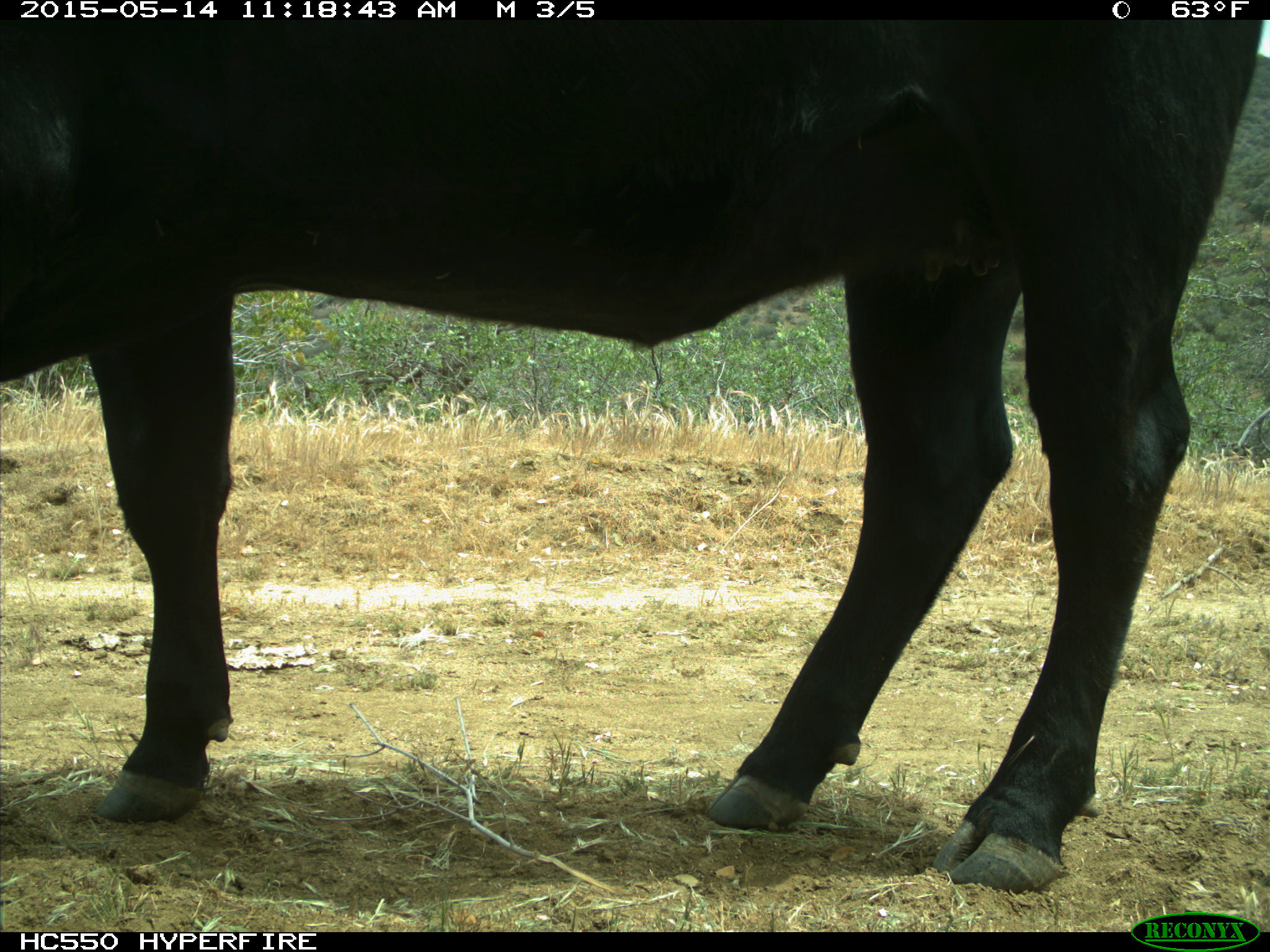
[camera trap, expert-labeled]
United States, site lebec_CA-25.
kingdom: Animalia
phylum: Chordata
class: Mammalia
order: Artiodactyla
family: Bovidae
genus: Bos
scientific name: Bos taurus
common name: domestic cow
Bos taurus (domestic cow).